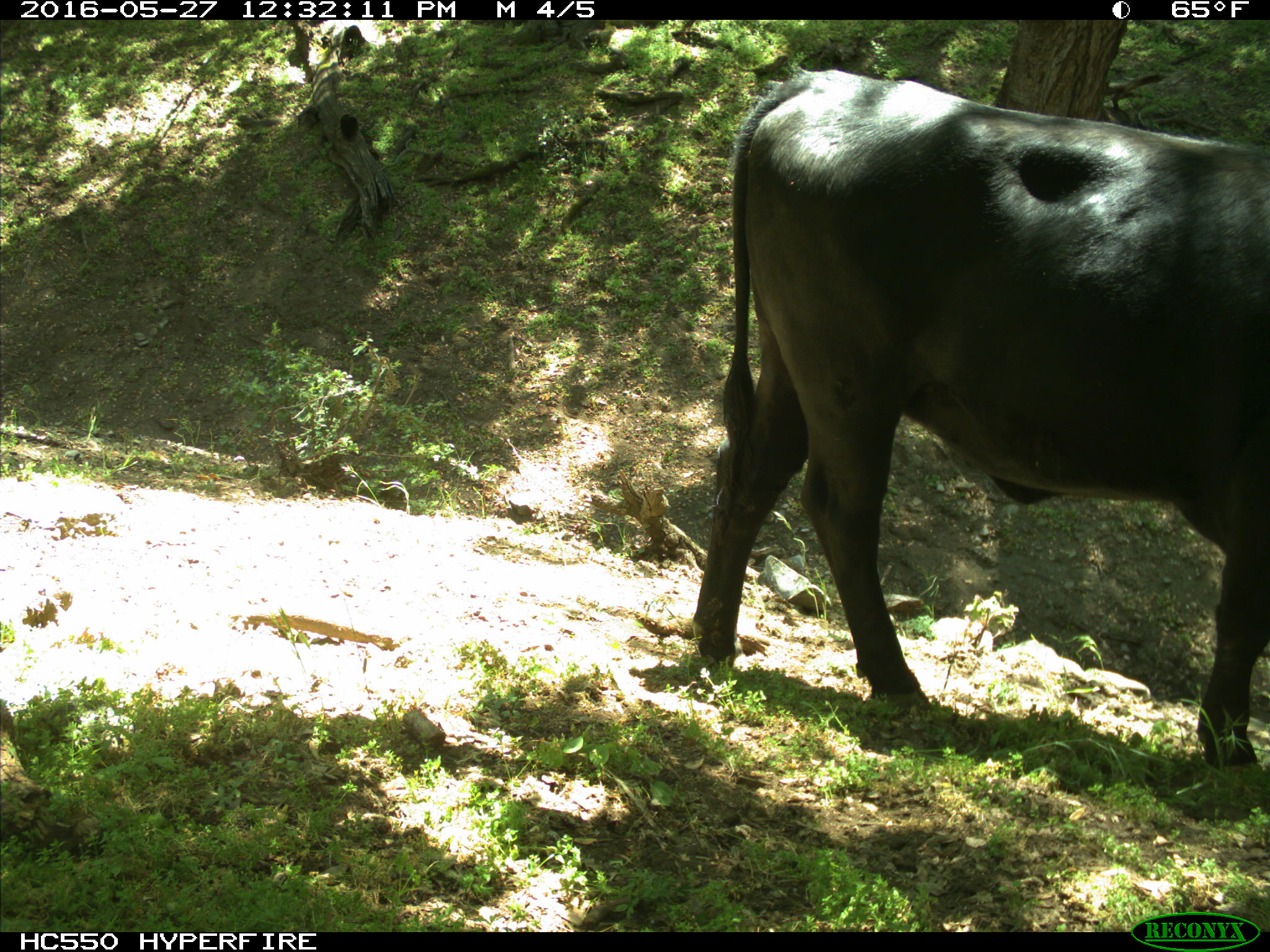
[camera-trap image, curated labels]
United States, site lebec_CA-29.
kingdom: Animalia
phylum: Chordata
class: Mammalia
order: Artiodactyla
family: Bovidae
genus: Bos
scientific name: Bos taurus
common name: domestic cow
Bos taurus (domestic cow).